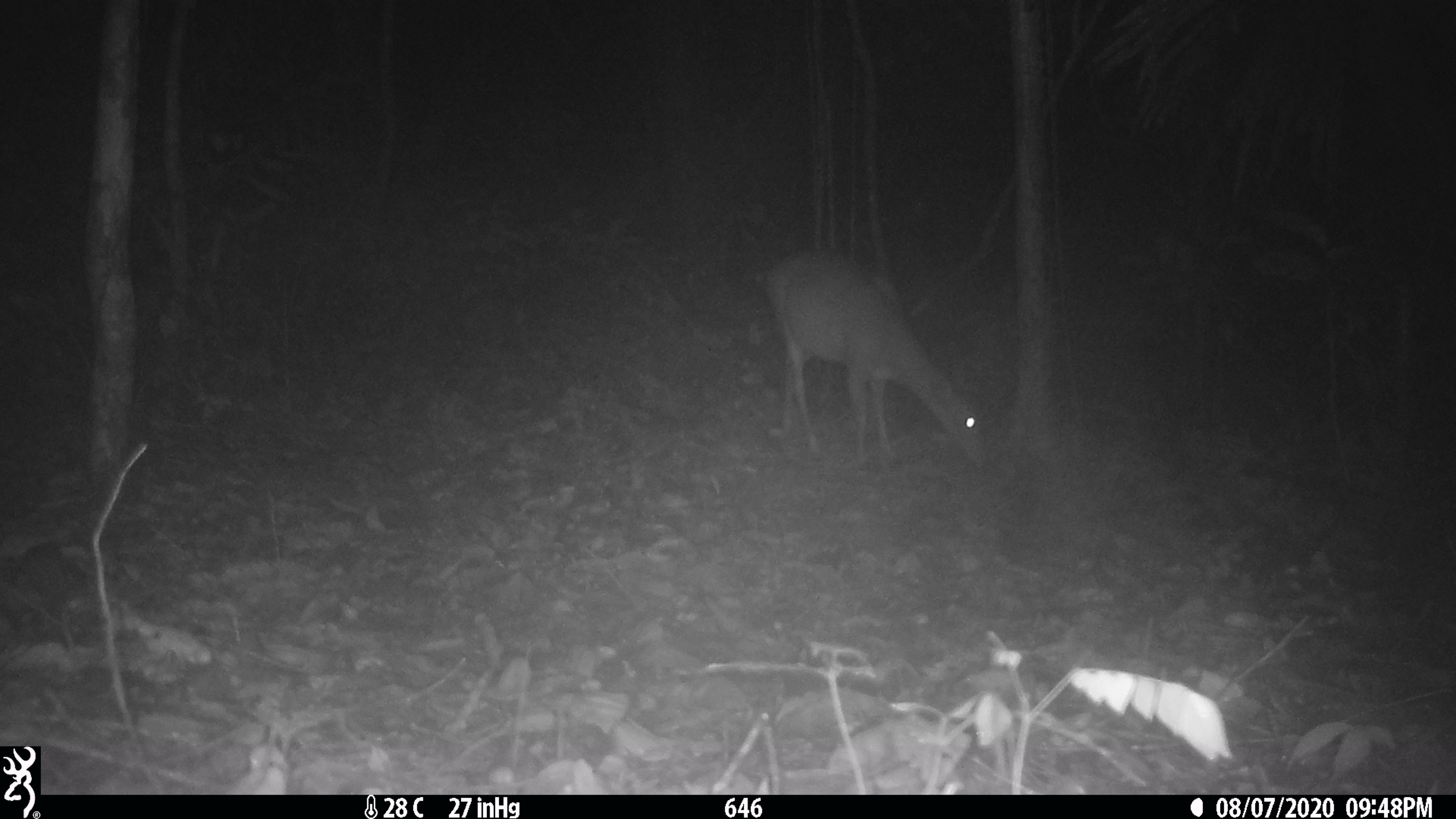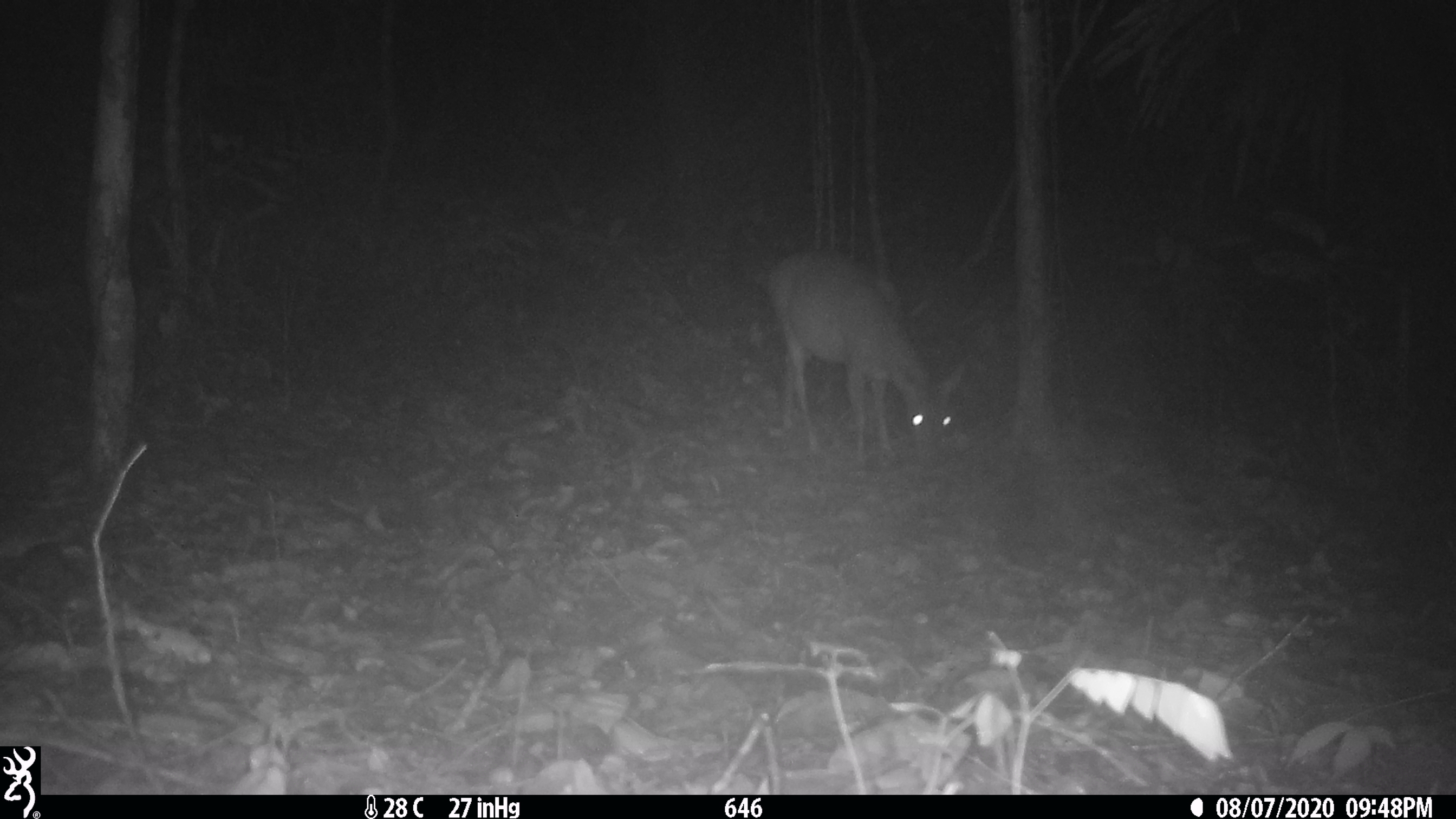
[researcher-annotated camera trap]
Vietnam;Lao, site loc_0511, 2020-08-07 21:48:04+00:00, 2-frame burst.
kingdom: Animalia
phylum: Chordata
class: Mammalia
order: Artiodactyla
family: Cervidae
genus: Muntiacus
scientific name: Muntiacus vuquangensis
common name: large-antlered muntjac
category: large antlered muntjac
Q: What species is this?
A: Large antlered muntjac (large-antlered muntjac) (Muntiacus vuquangensis).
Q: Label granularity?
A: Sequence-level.